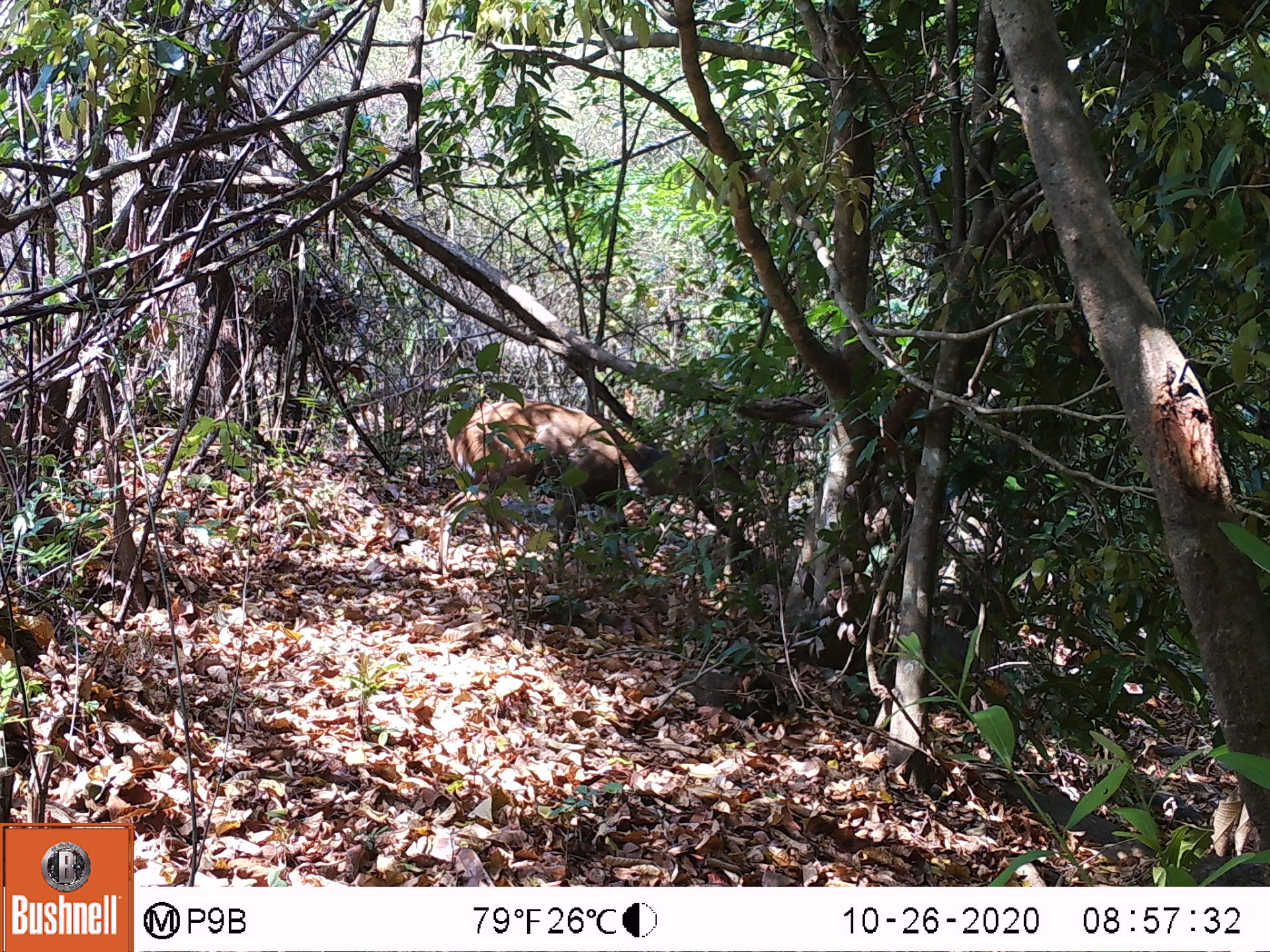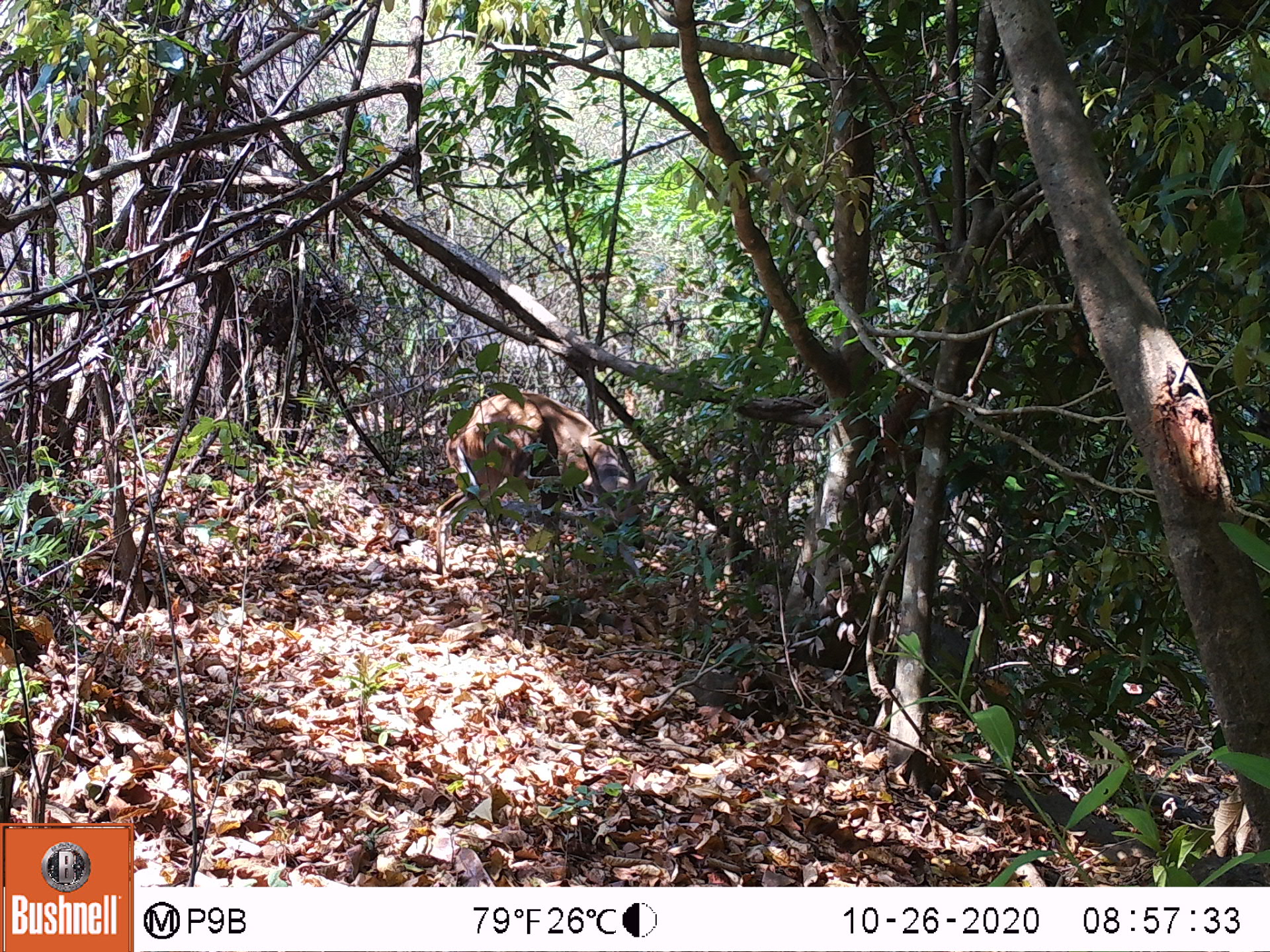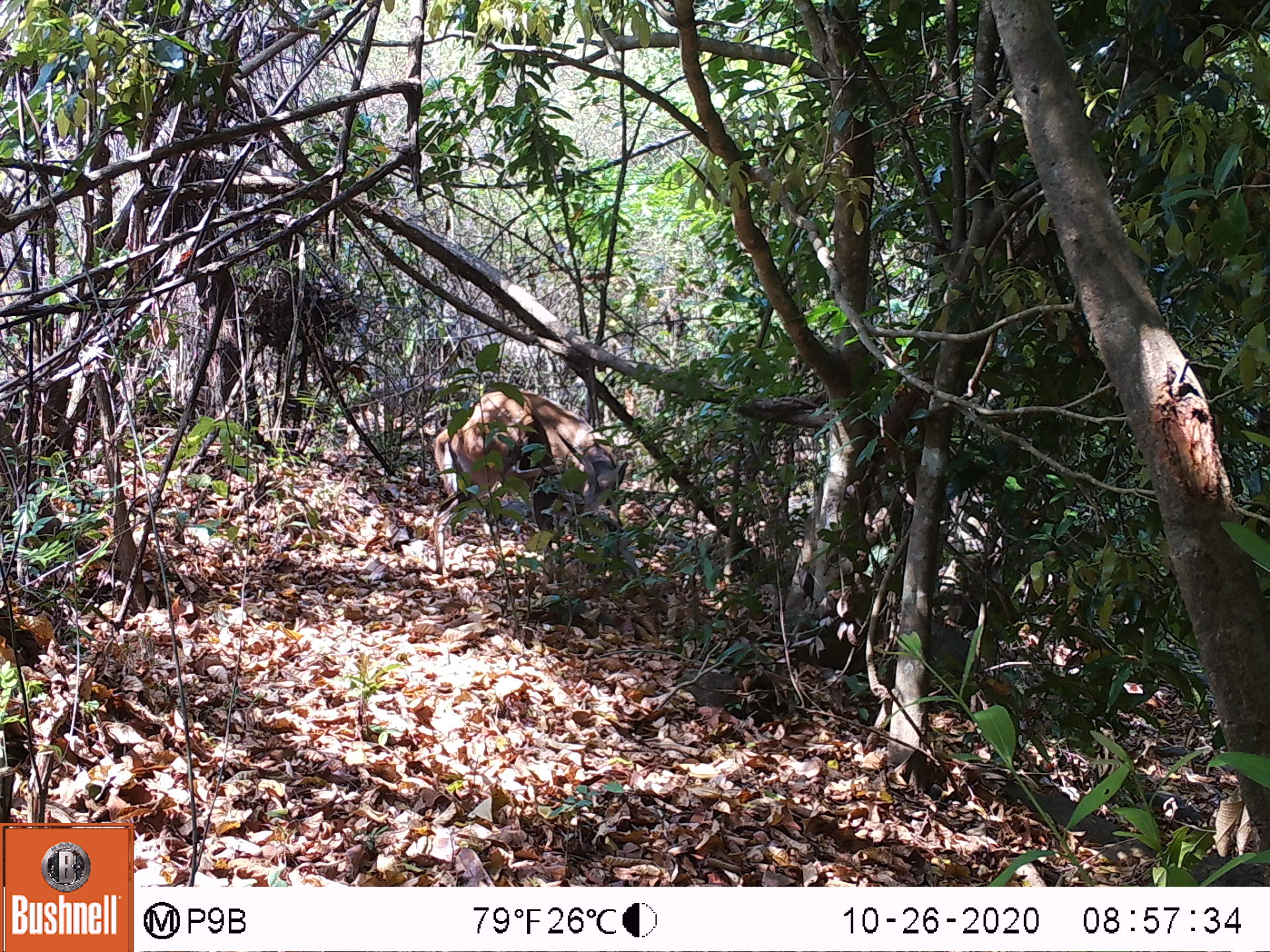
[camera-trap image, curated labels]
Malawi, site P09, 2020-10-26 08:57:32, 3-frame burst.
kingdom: Animalia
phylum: Chordata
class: Mammalia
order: Artiodactyla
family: Bovidae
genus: Tragelaphus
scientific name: Tragelaphus sylvaticus sylvaticus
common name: cape bushbuck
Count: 1.